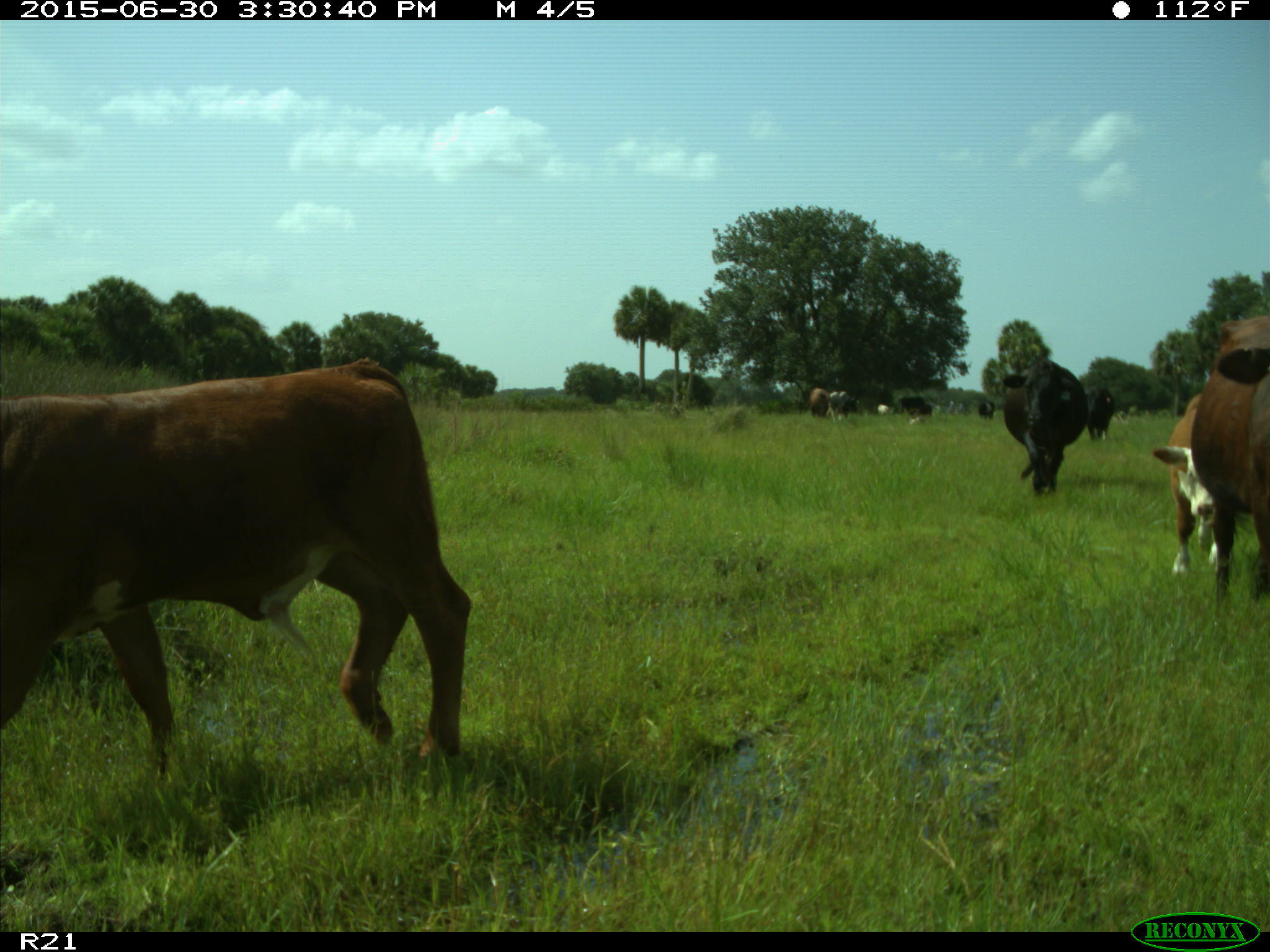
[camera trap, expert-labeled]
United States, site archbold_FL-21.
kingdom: Animalia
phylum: Chordata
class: Mammalia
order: Artiodactyla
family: Bovidae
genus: Bos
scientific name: Bos taurus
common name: domestic cow